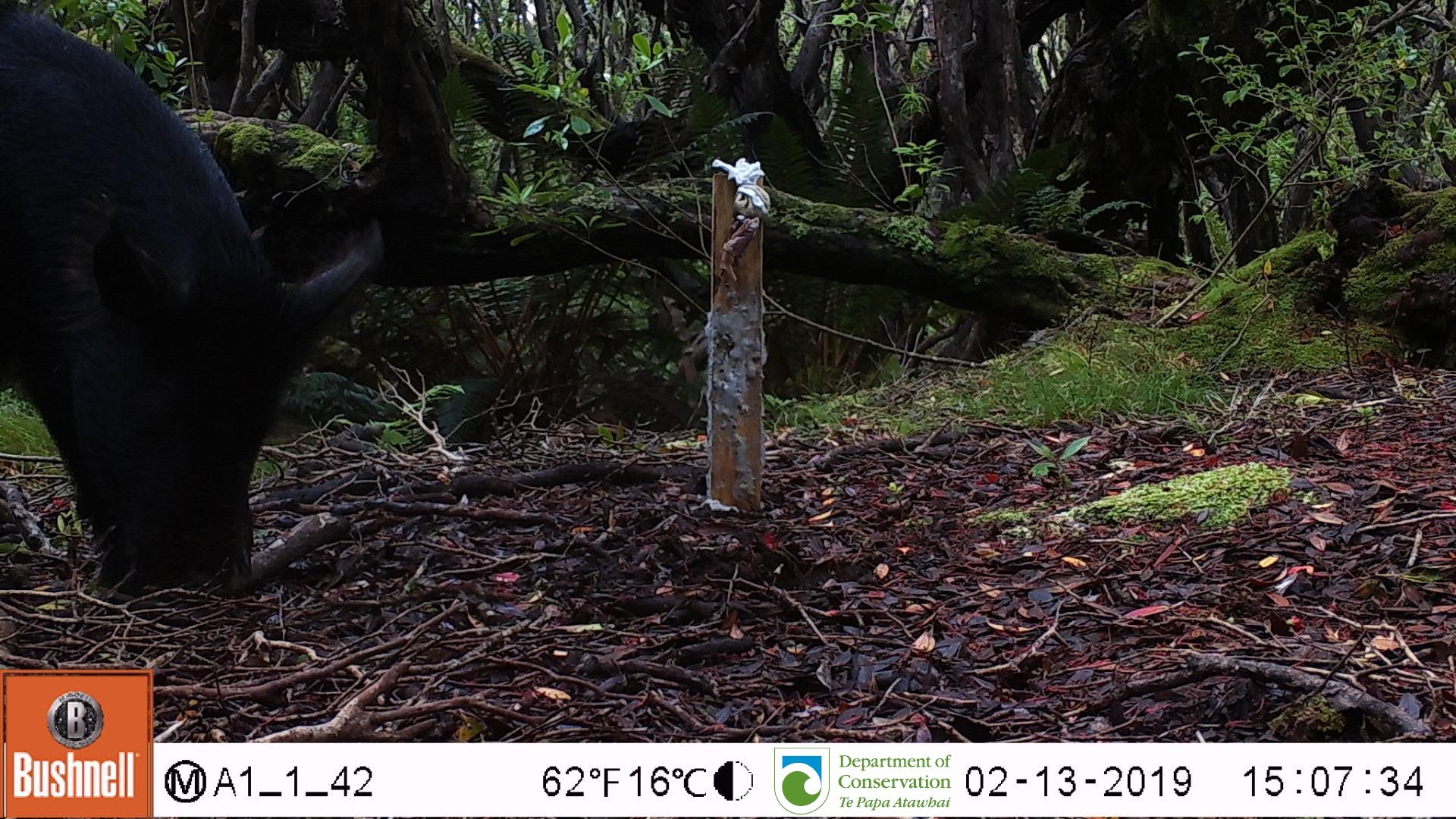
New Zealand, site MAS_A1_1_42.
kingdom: Animalia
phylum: Chordata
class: Mammalia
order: Artiodactyla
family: Suidae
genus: Sus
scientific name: Sus scrofa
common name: pig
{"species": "pig (Sus scrofa)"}